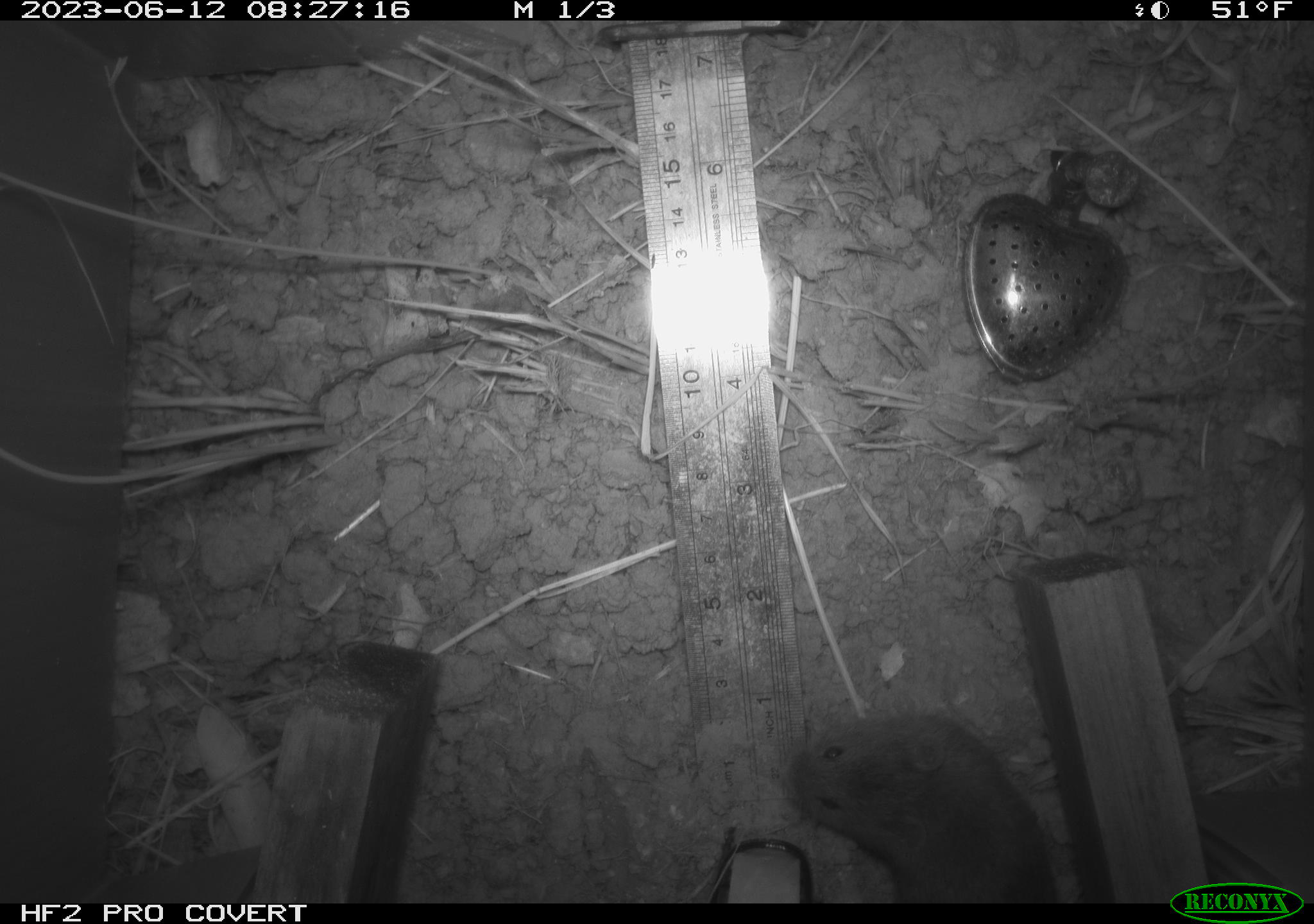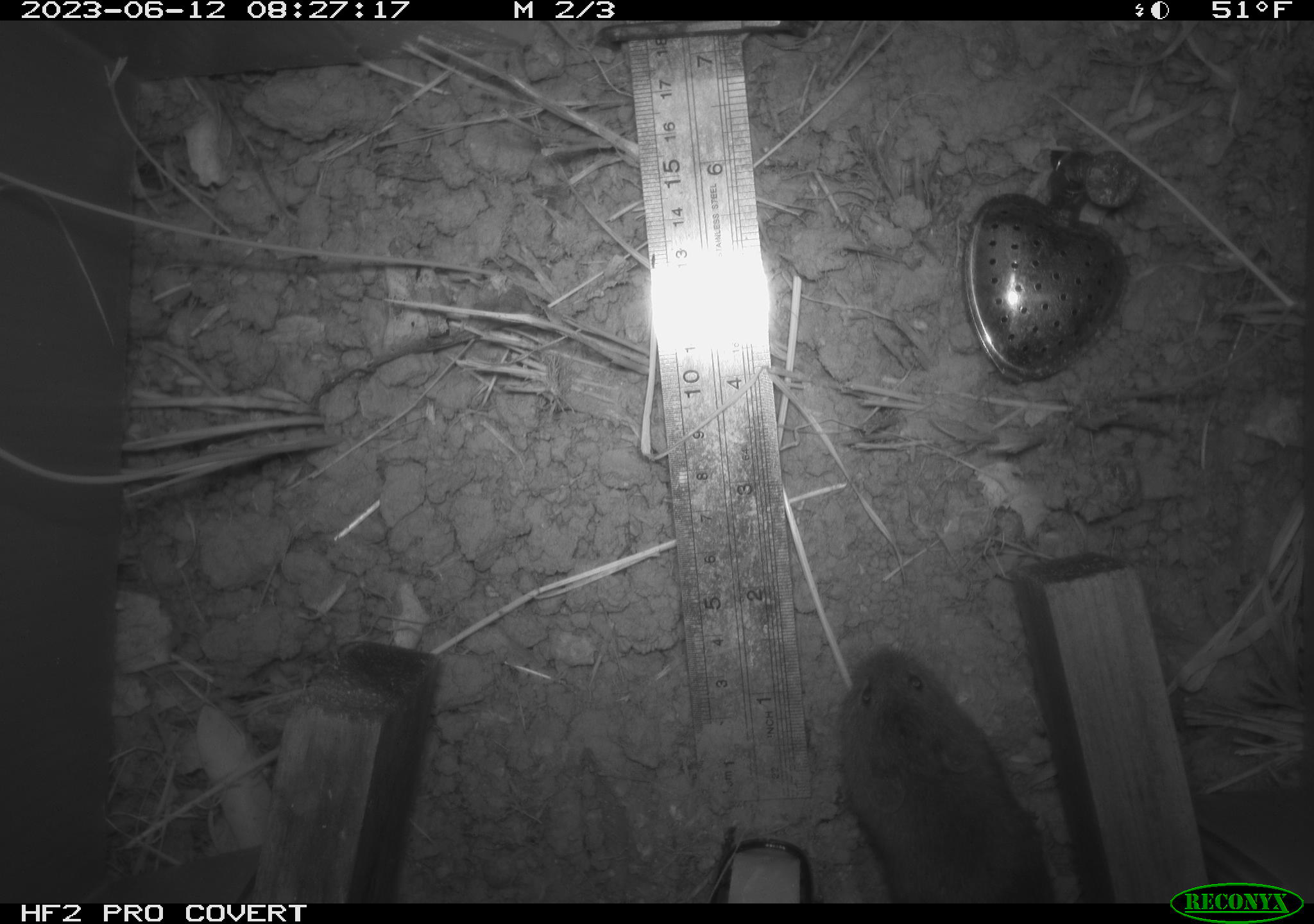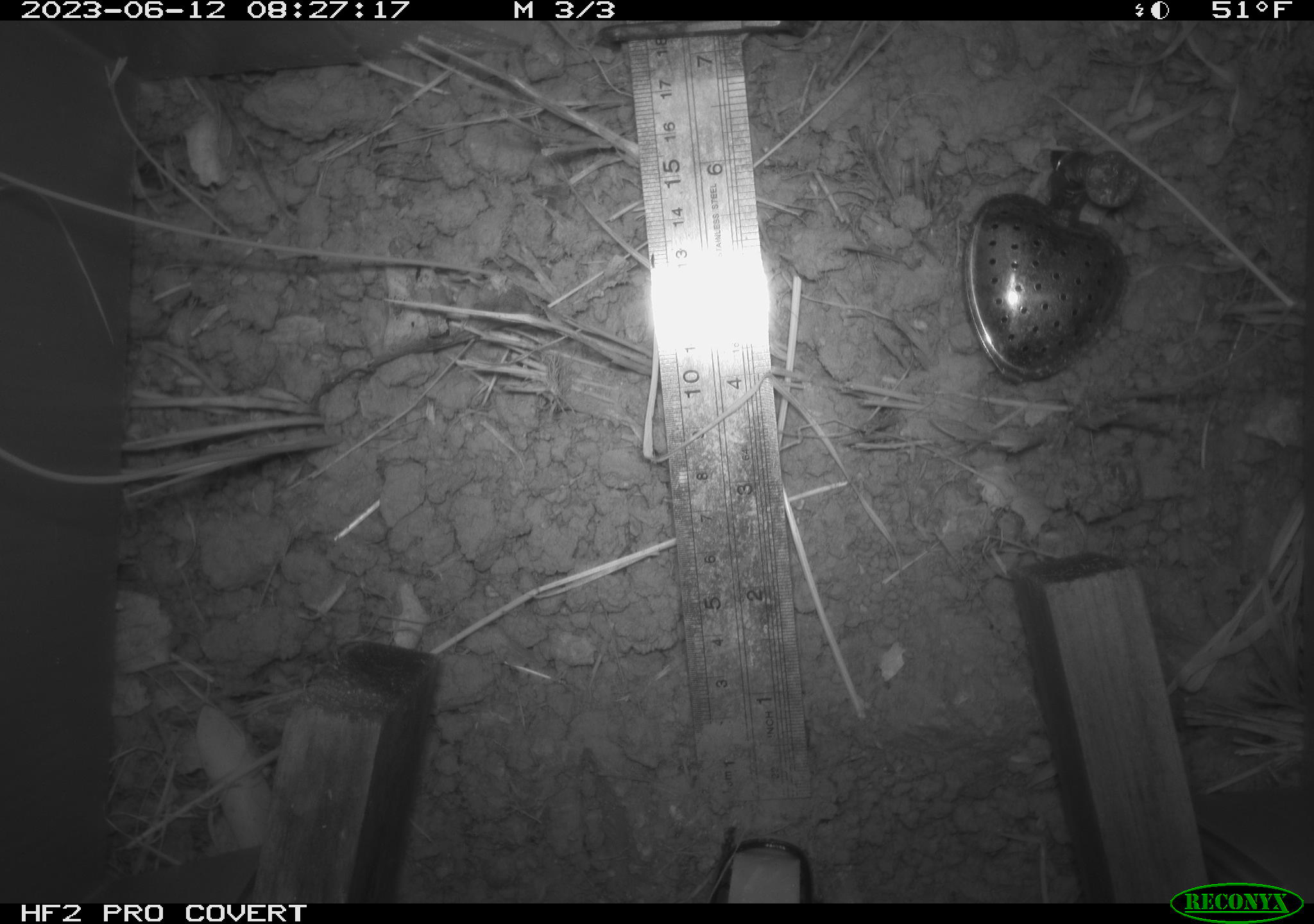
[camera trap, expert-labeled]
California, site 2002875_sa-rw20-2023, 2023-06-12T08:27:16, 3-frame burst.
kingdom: Animalia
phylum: Chordata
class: Mammalia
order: Rodentia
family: Cricetidae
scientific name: Arvicolinae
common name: voles, lemmings, and muskrats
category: arvicolinae subfamily